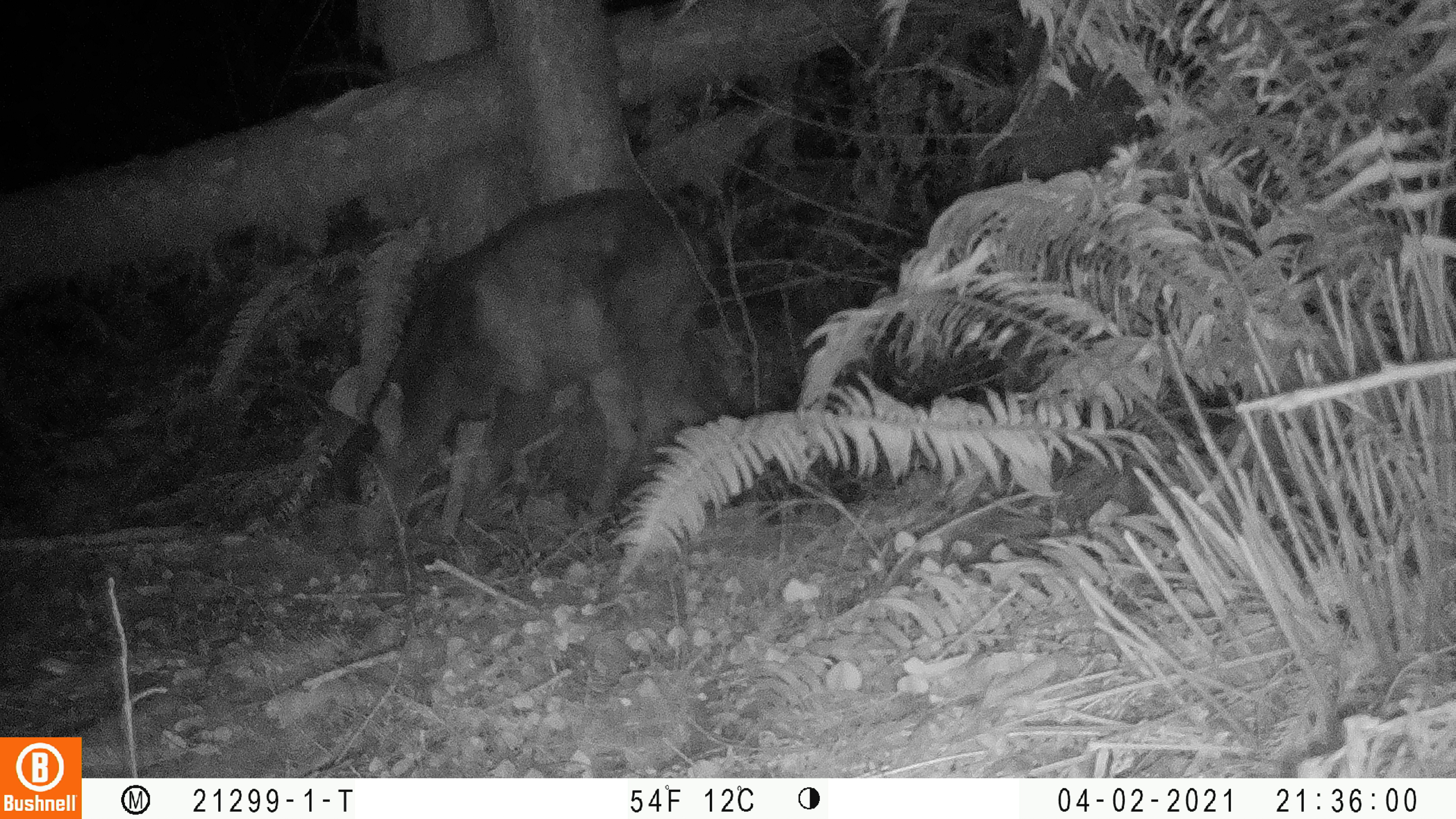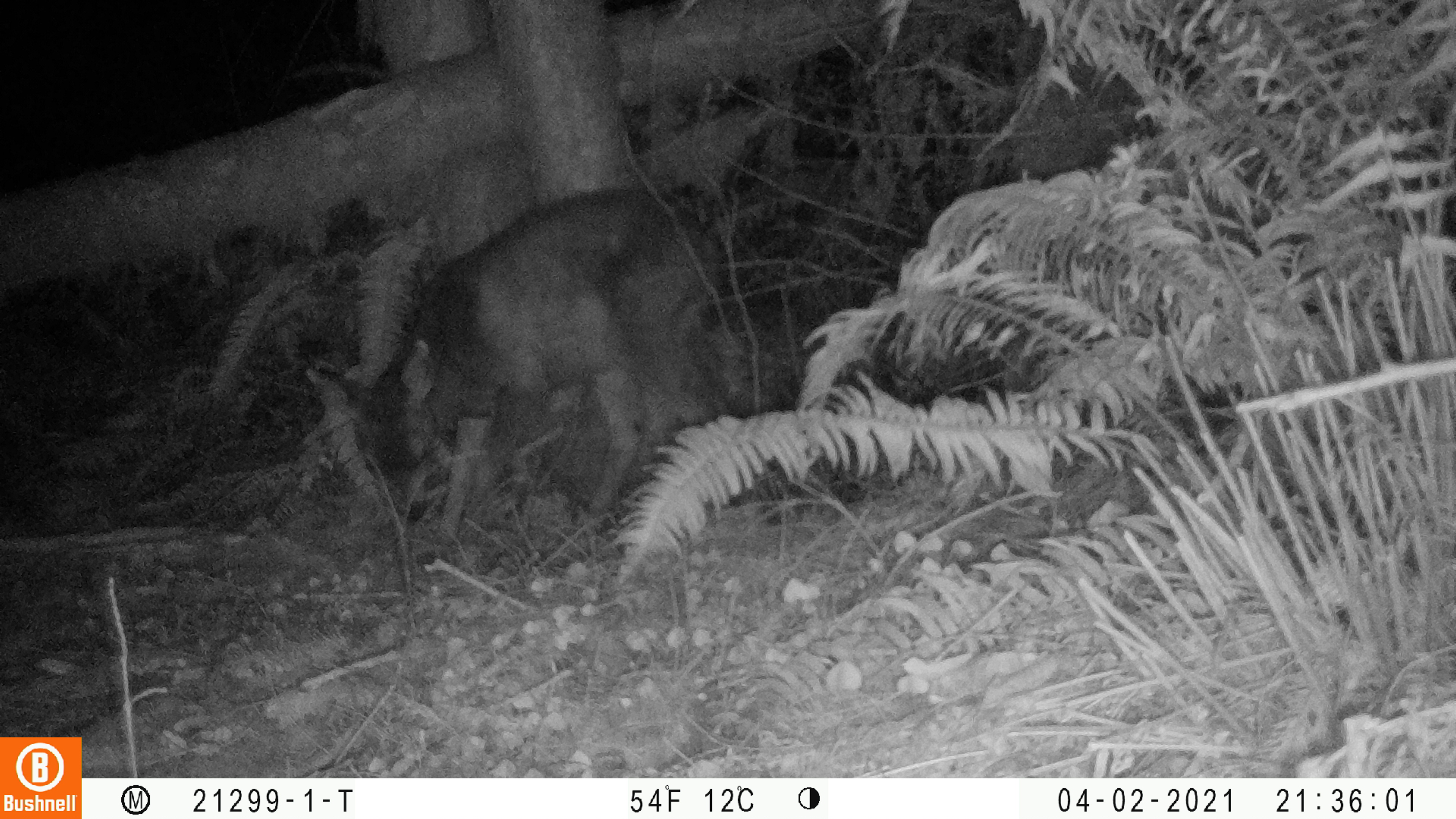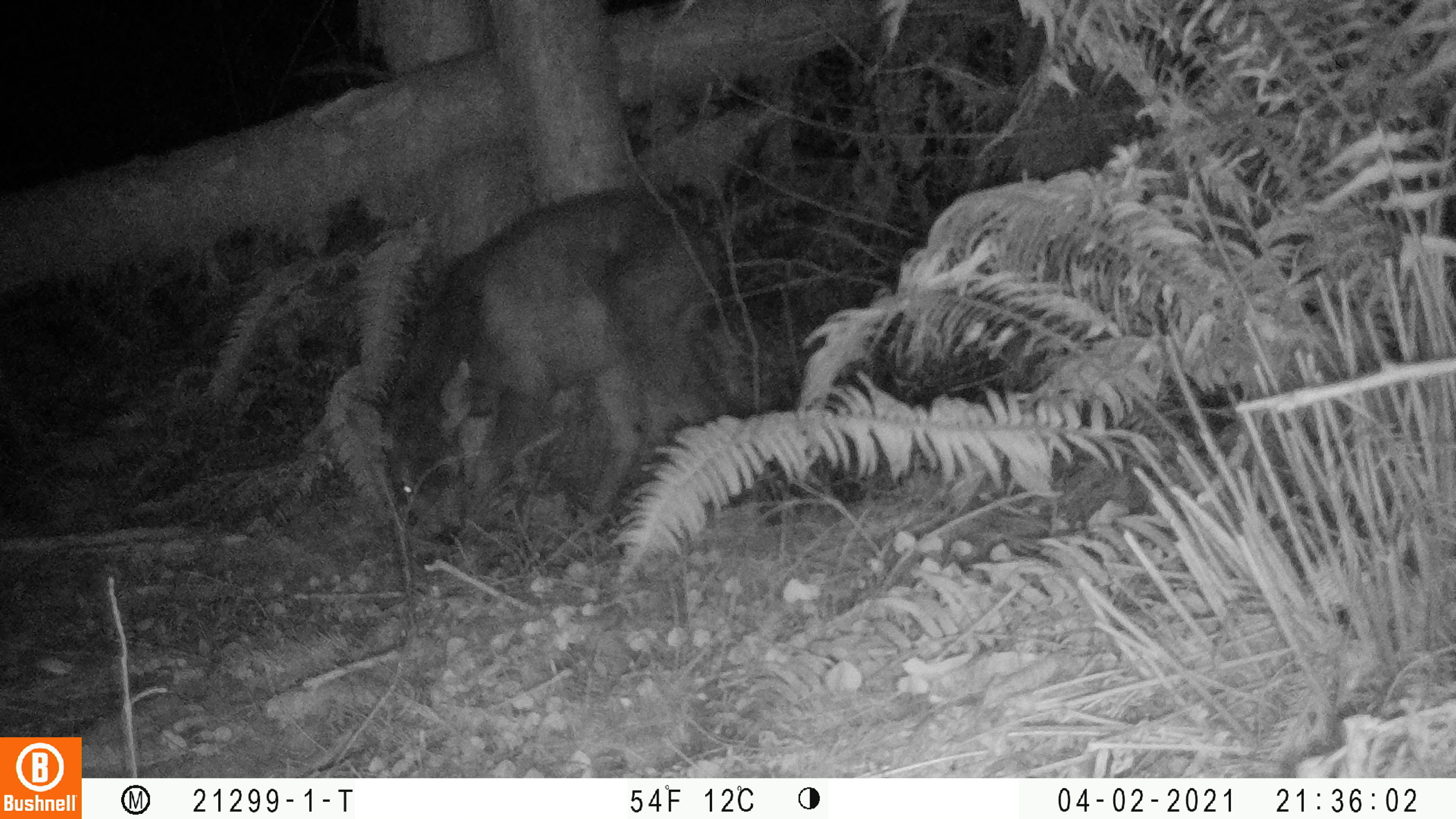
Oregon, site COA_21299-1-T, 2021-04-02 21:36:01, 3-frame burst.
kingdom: Animalia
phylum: Chordata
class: Mammalia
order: Artiodactyla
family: Cervidae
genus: Odocoileus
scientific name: Odocoileus hemionus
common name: black-tailed deer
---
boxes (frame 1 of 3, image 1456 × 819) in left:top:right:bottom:
black-tailed deer: 309:179:721:555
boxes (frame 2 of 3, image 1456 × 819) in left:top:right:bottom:
black-tailed deer: 316:179:742:551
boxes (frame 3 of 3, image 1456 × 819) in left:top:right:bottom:
black-tailed deer: 339:182:752:545